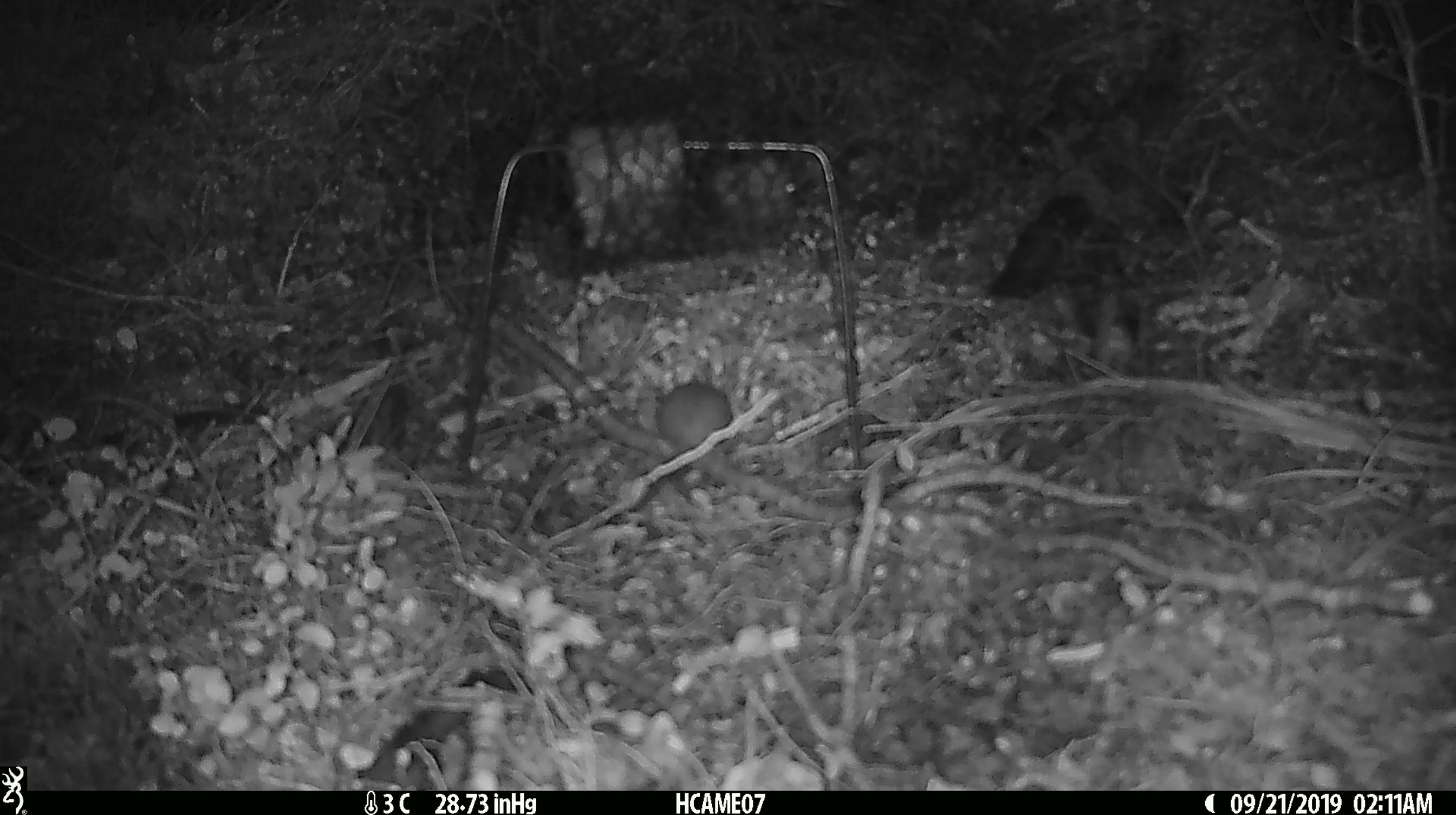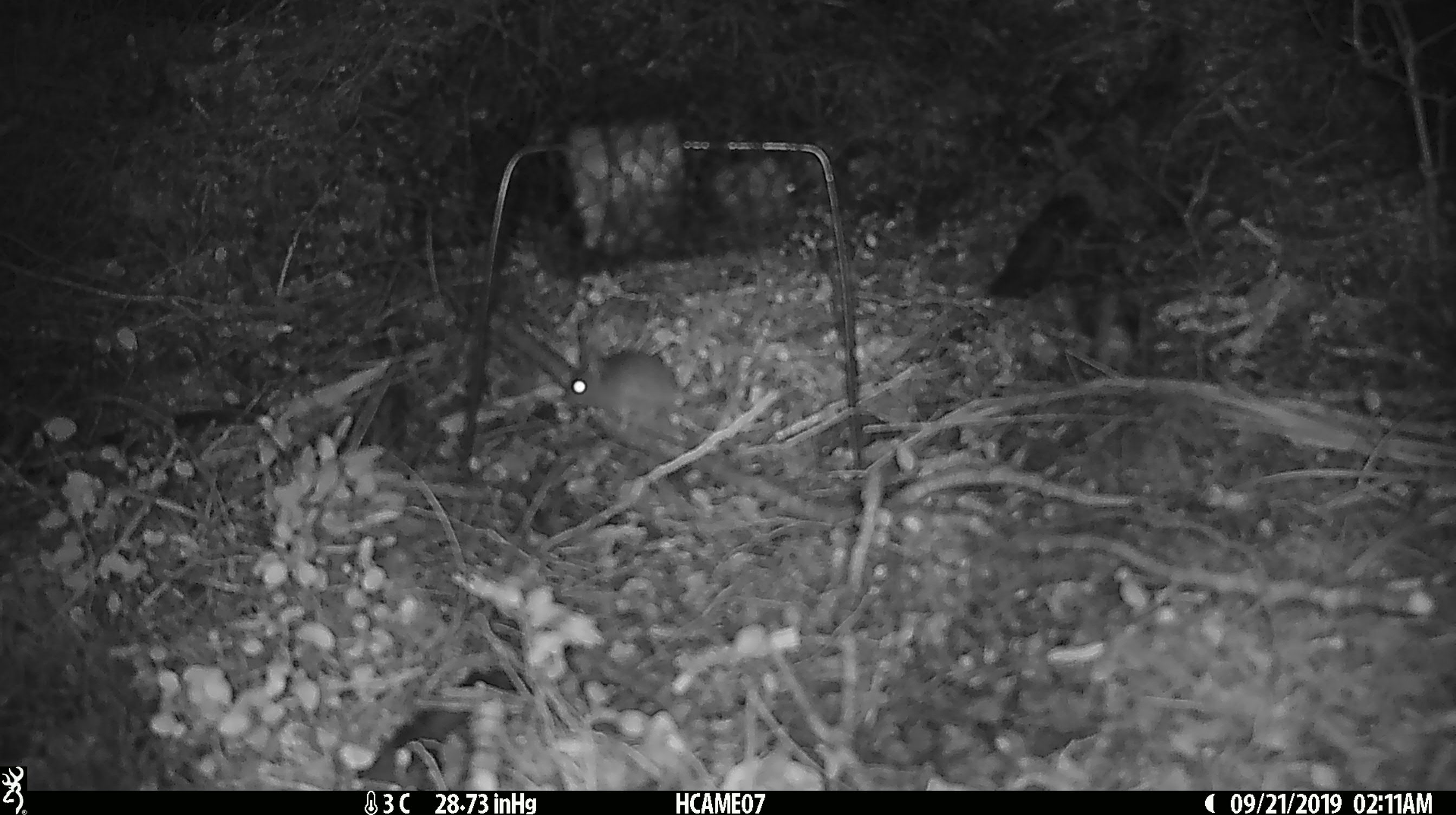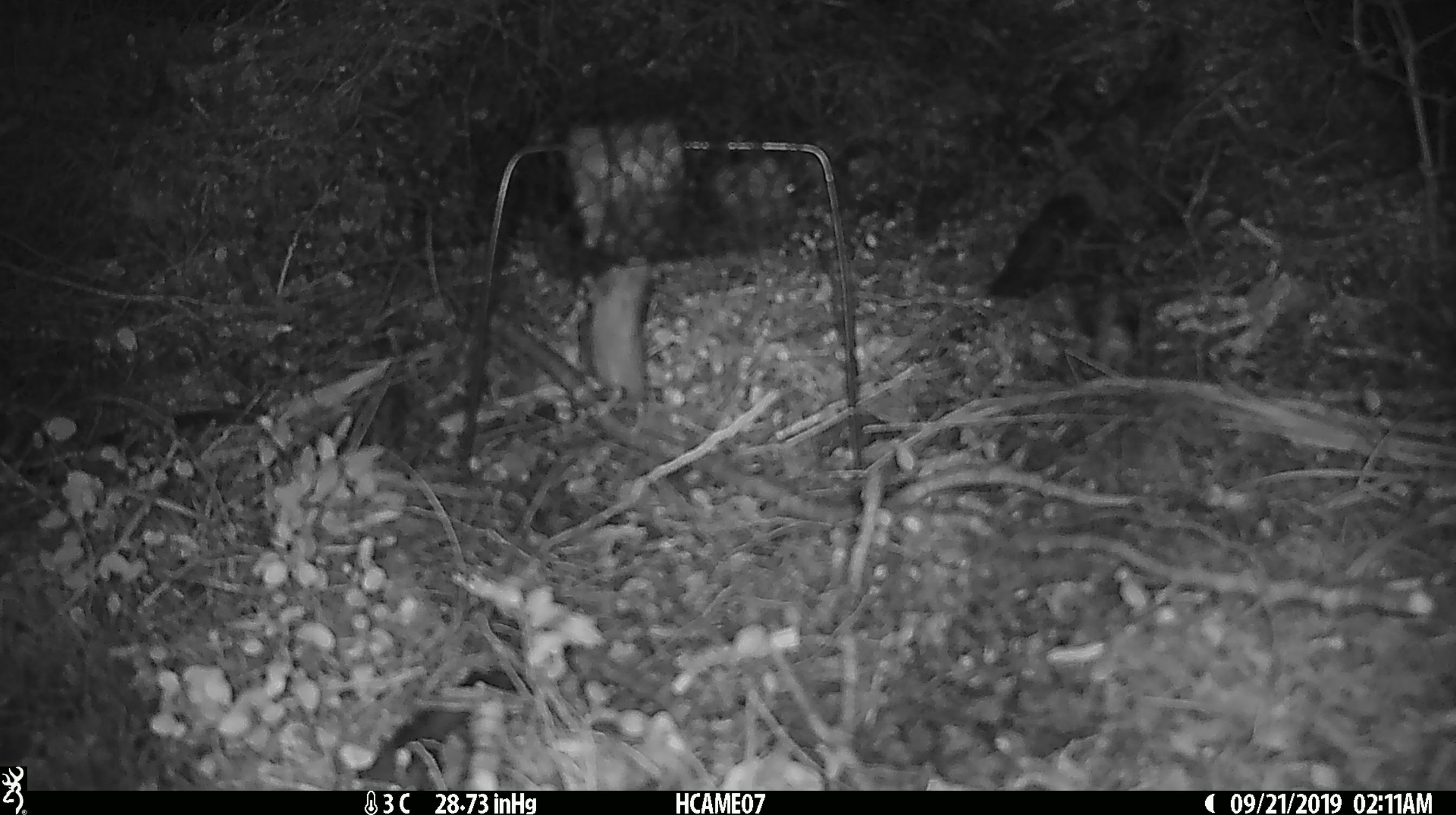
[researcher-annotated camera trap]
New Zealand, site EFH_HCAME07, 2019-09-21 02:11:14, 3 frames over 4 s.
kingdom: Animalia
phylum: Chordata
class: Mammalia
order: Rodentia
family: Muridae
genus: Mus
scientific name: Mus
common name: mouse